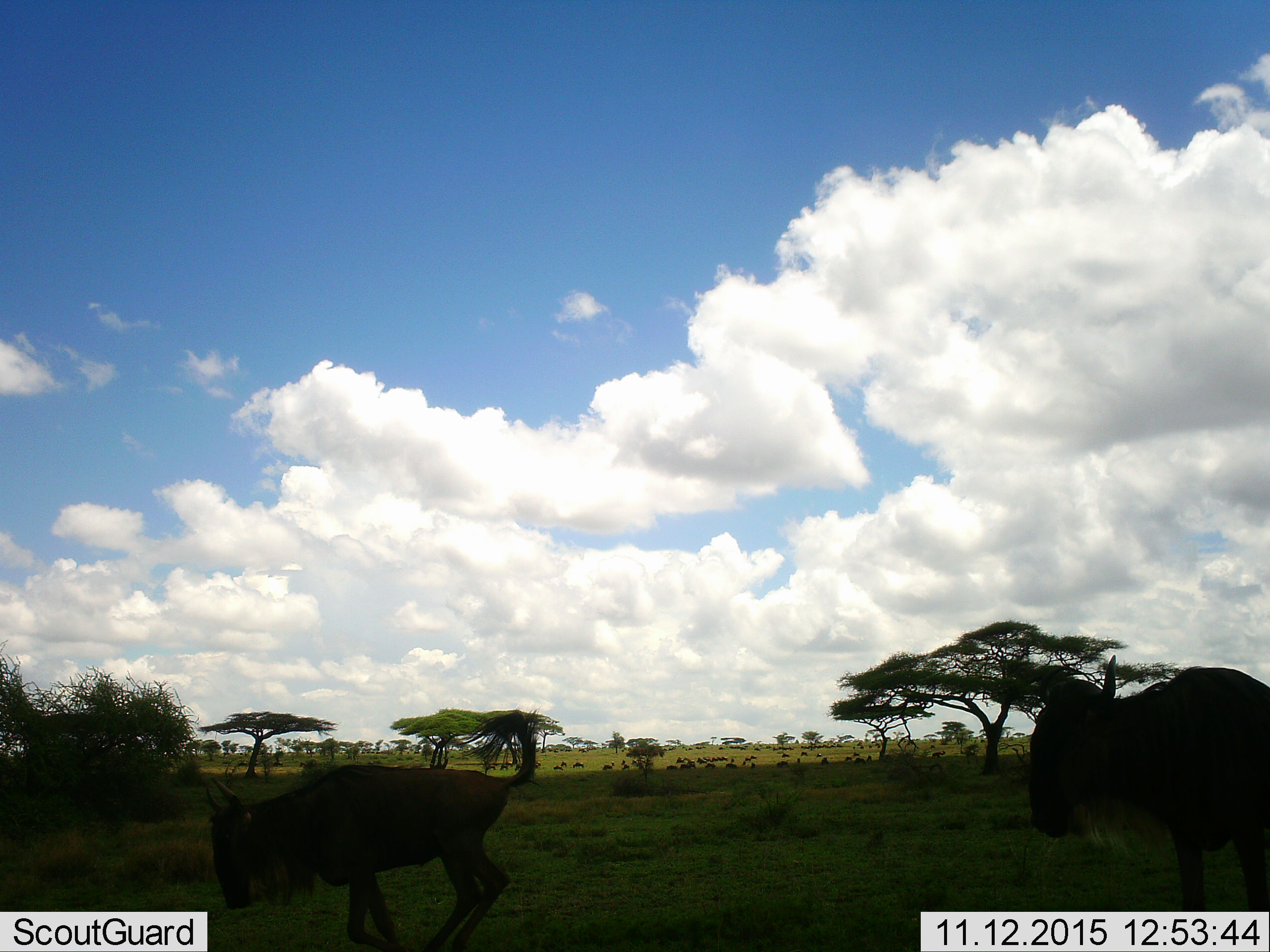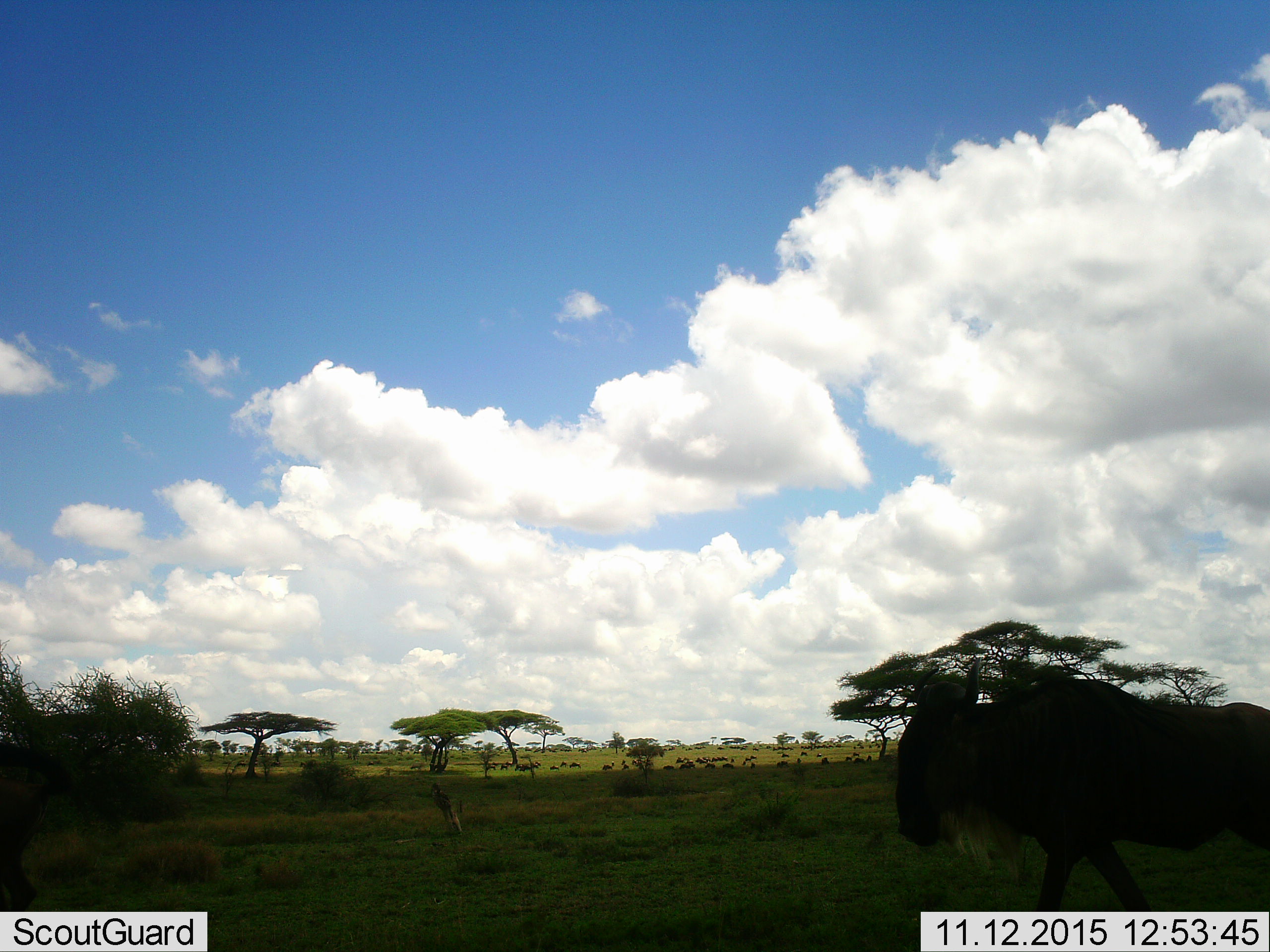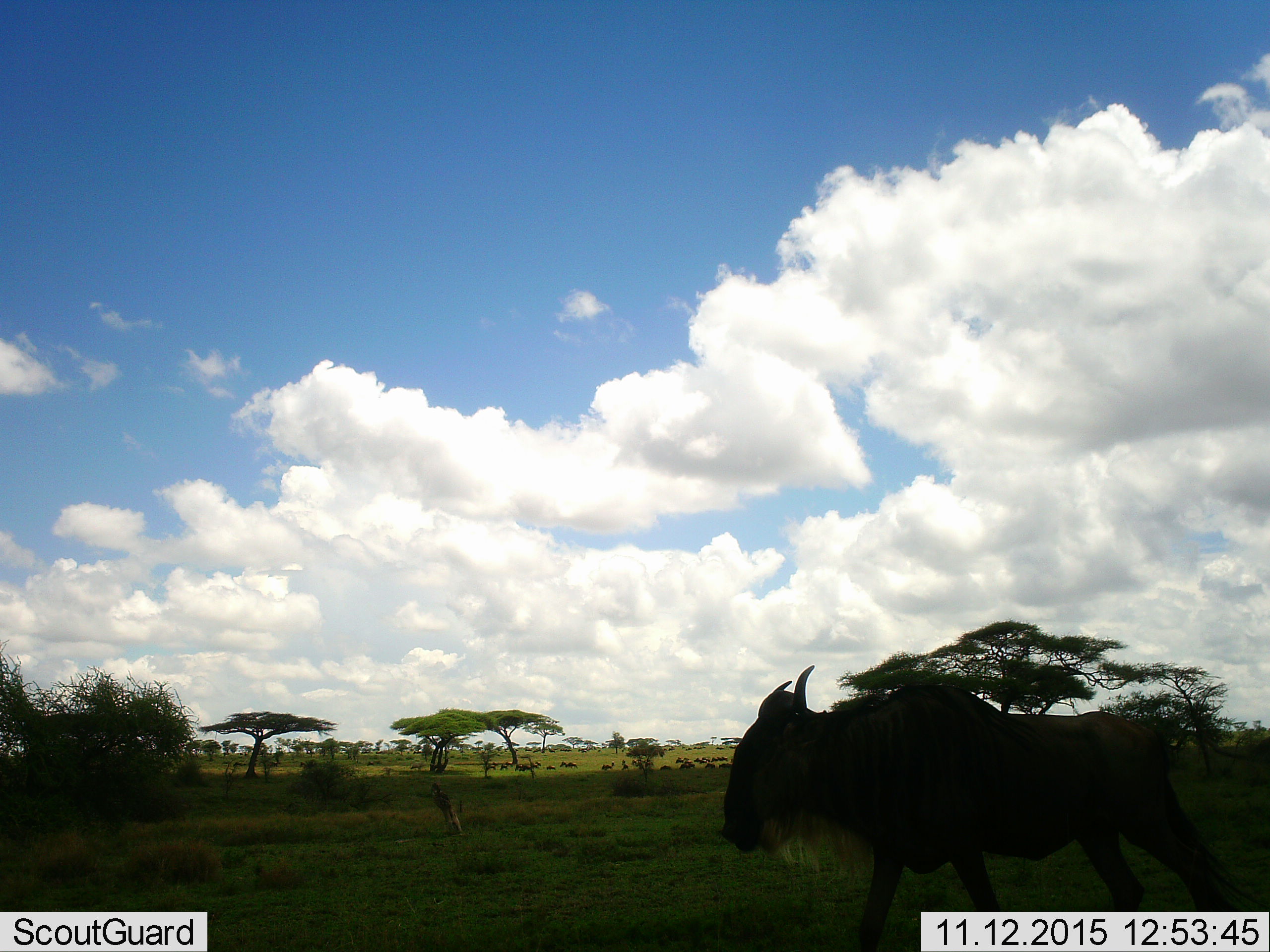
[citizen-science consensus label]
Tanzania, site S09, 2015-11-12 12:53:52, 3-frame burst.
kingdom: Animalia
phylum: Chordata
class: Mammalia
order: Artiodactyla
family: Bovidae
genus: Connochaetes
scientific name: Connochaetes taurinus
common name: blue wildebeest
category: wildebeest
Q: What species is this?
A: Wildebeest (blue wildebeest) (Connochaetes taurinus).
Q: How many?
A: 51+.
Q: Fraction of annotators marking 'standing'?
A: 83%.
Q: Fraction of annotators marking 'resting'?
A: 33%.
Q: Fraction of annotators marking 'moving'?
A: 83%.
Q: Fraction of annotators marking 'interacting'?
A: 0%.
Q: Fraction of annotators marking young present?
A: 17%.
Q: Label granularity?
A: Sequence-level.